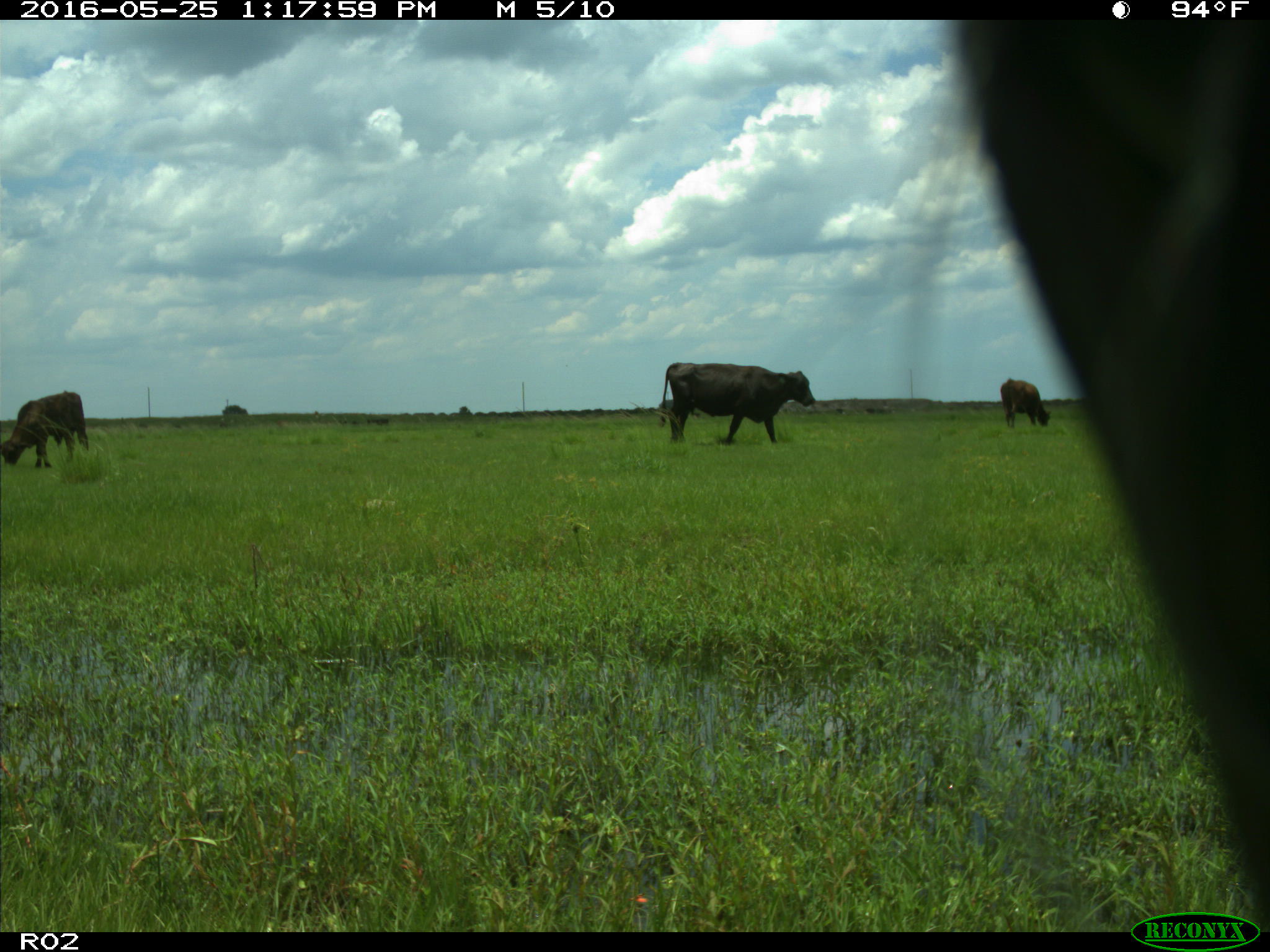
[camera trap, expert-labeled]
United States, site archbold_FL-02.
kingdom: Animalia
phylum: Chordata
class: Mammalia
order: Artiodactyla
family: Bovidae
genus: Bos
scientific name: Bos taurus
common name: domestic cow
Bos taurus (domestic cow).